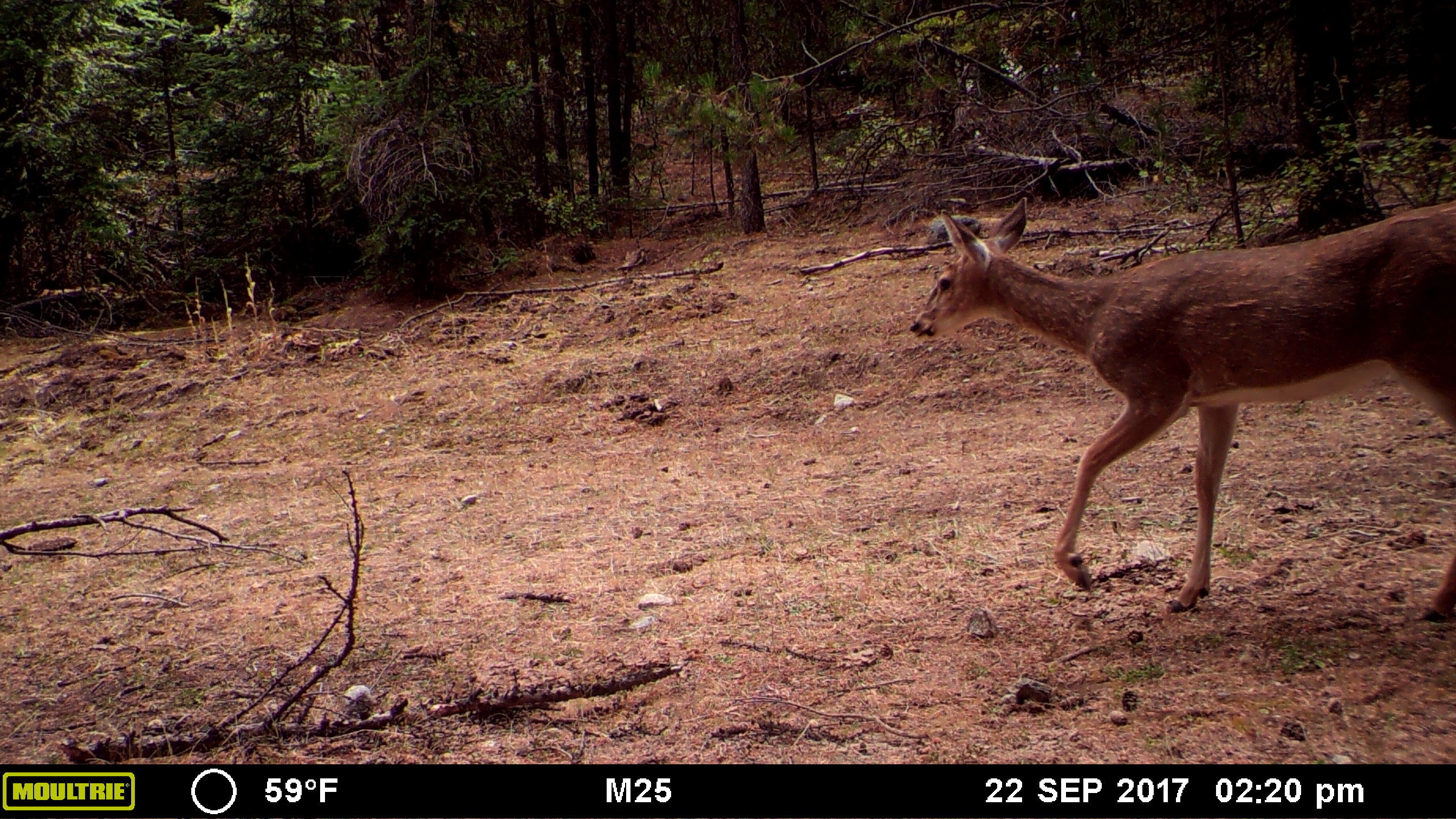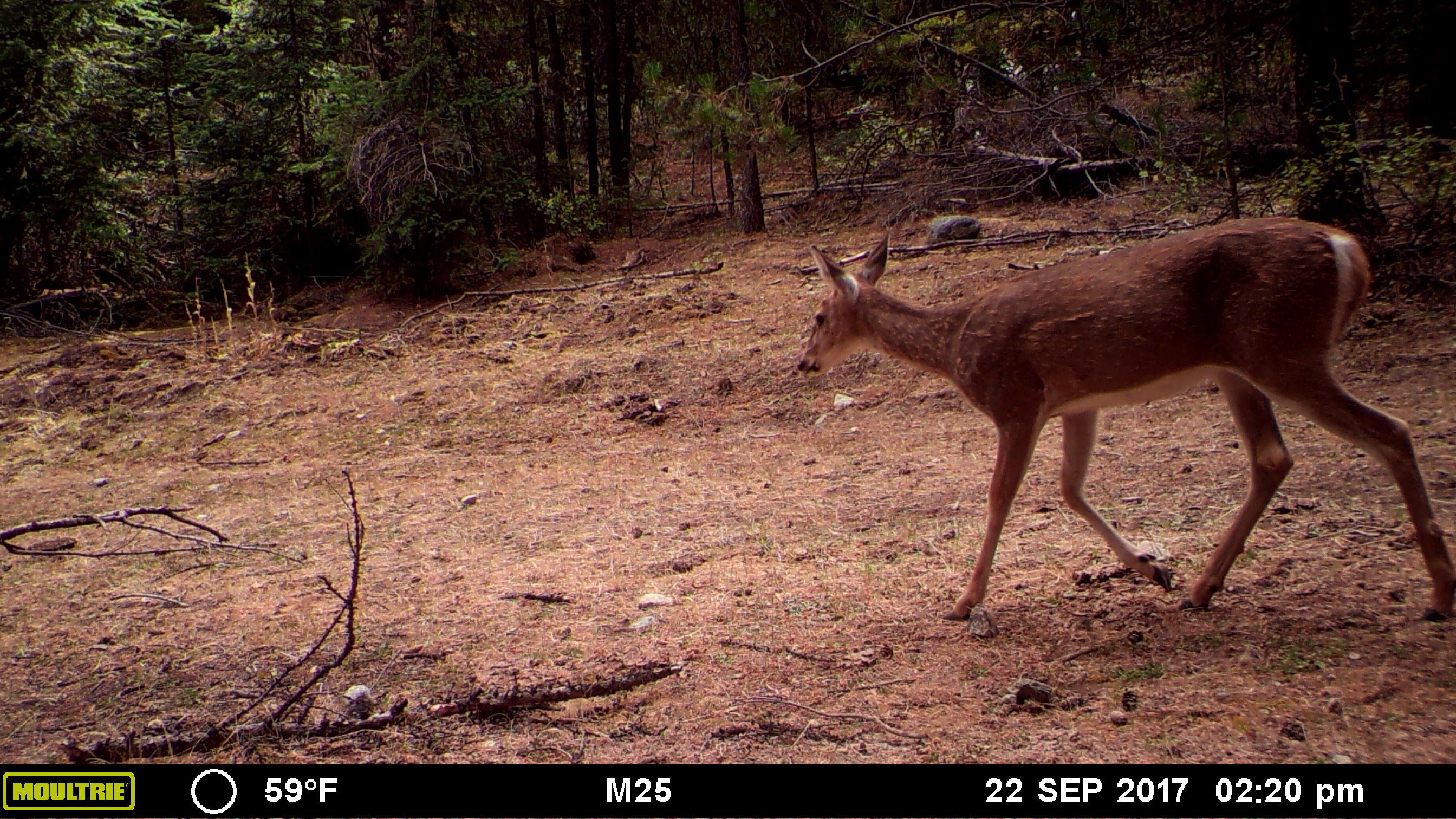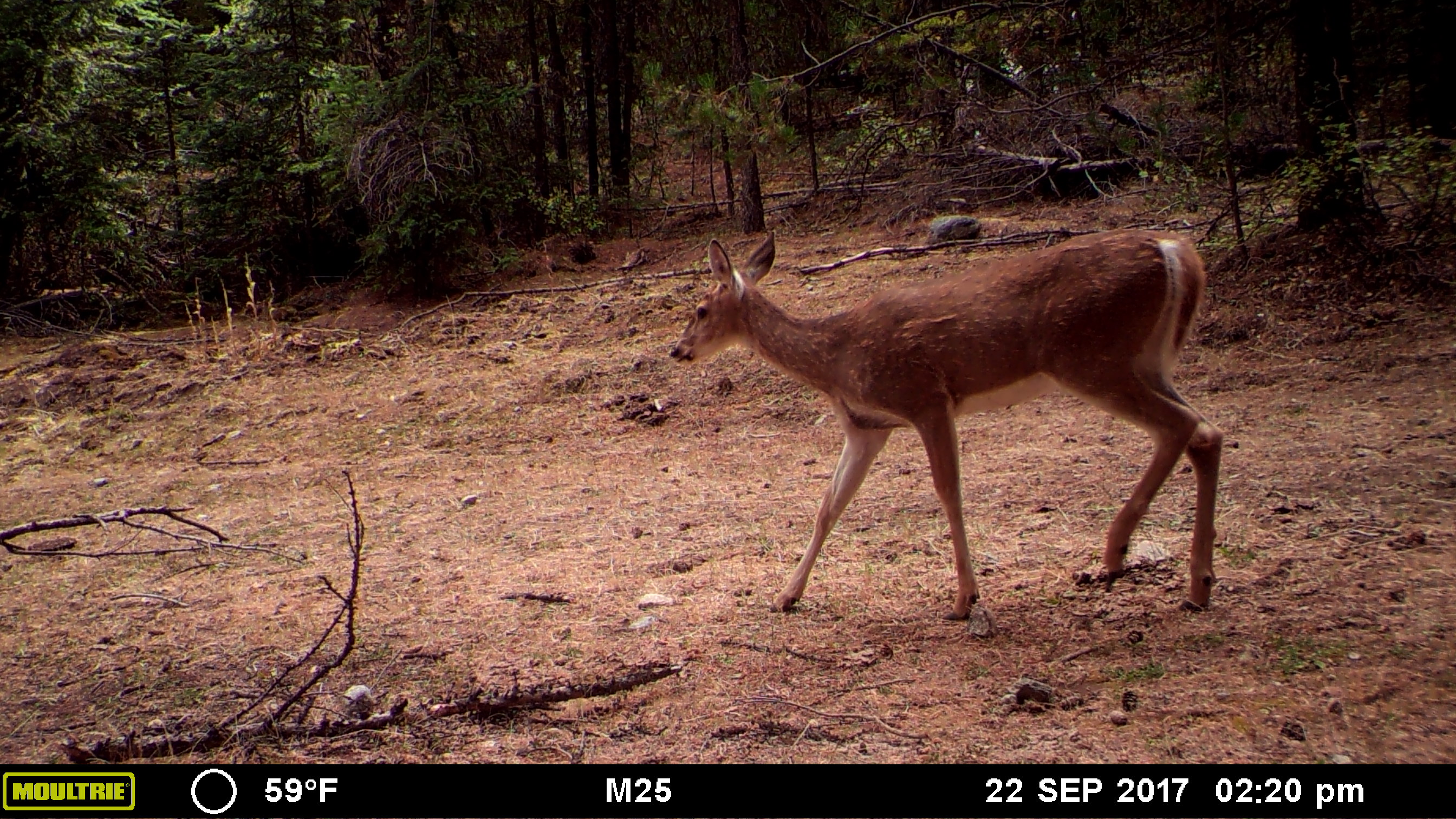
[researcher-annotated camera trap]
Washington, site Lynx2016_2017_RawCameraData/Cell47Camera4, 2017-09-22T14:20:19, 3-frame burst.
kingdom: Animalia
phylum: Chordata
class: Mammalia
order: Artiodactyla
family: Cervidae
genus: Odocoileus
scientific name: Odocoileus virginianus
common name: white-tailed deer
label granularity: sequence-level